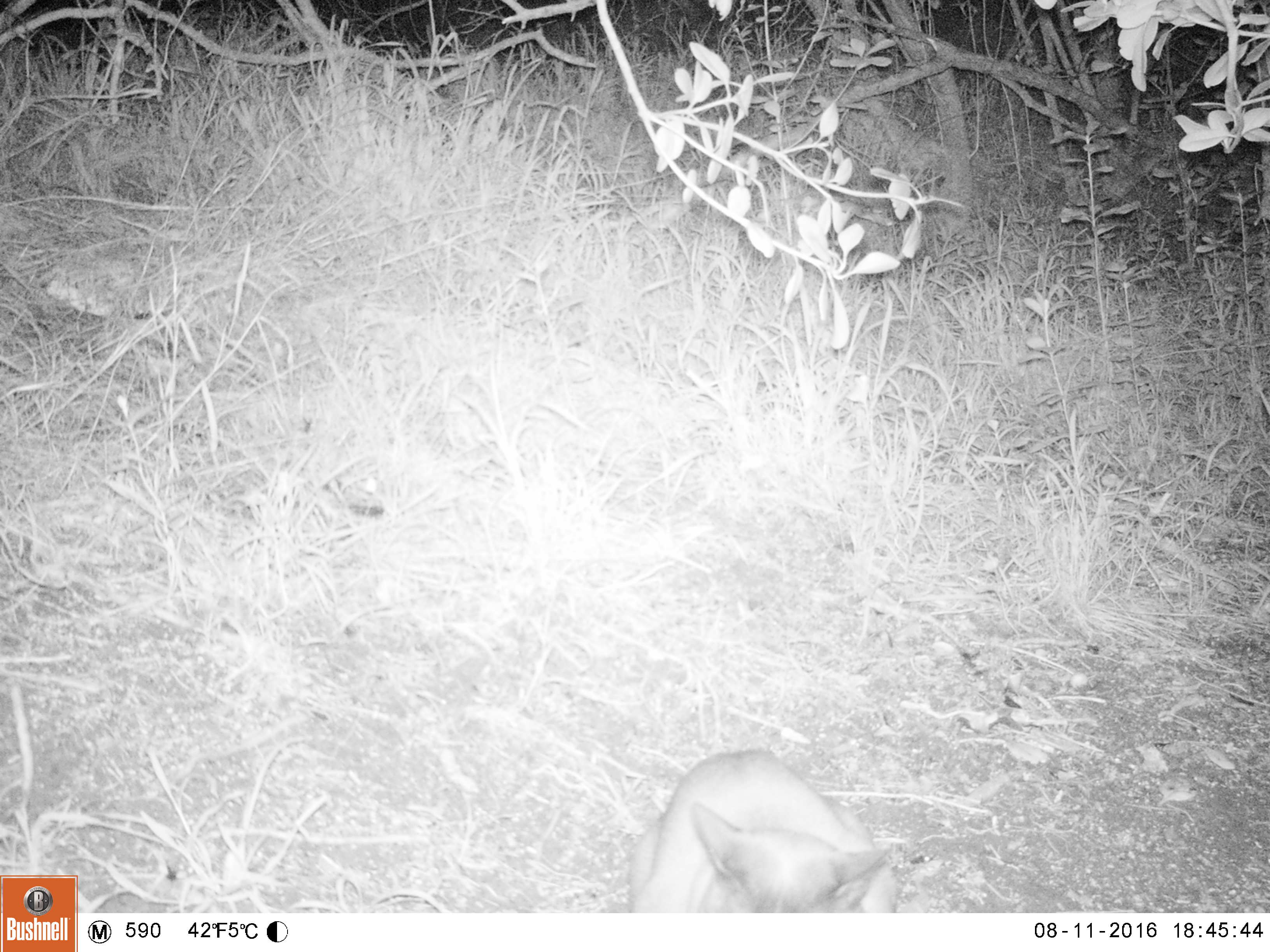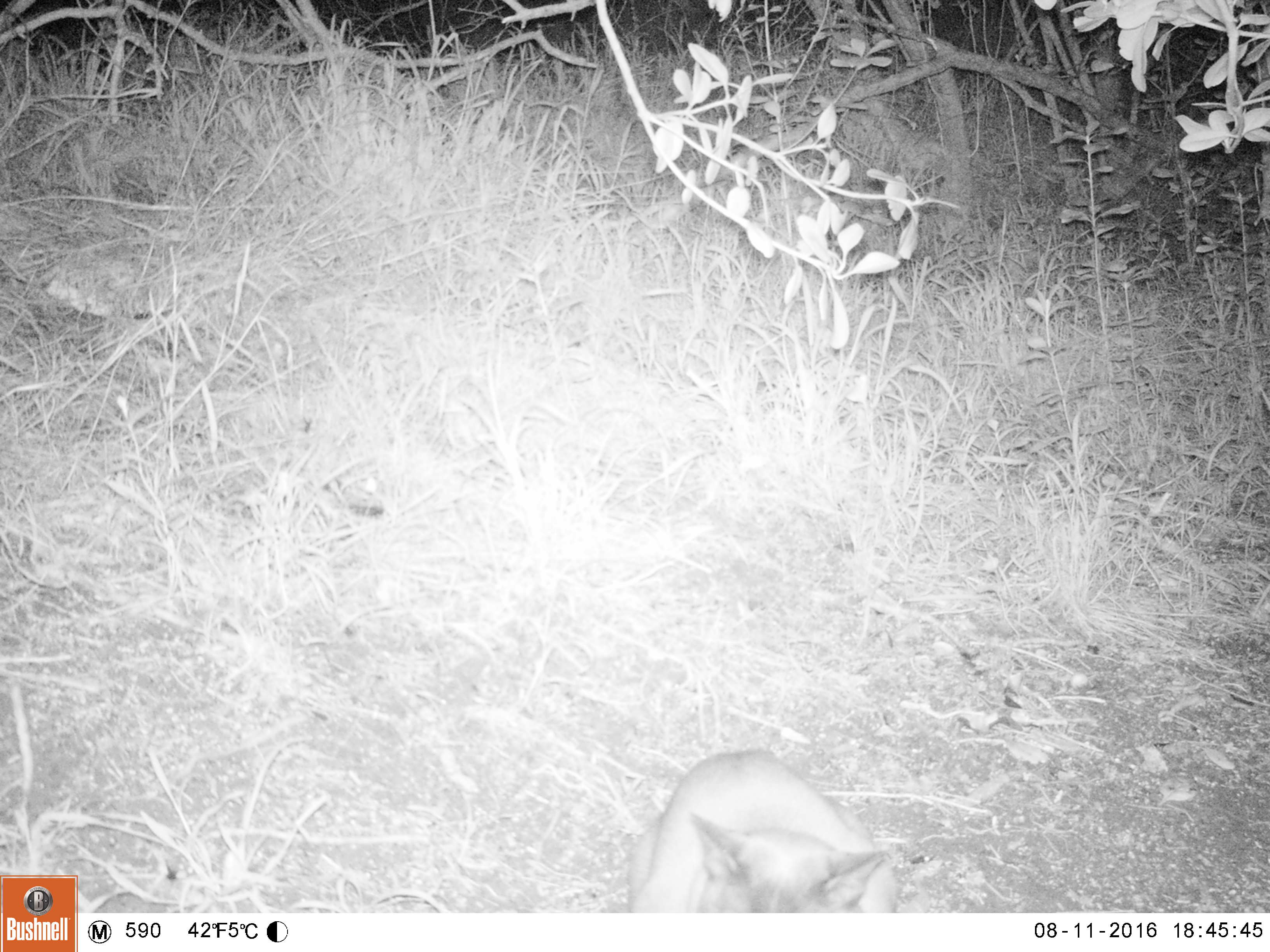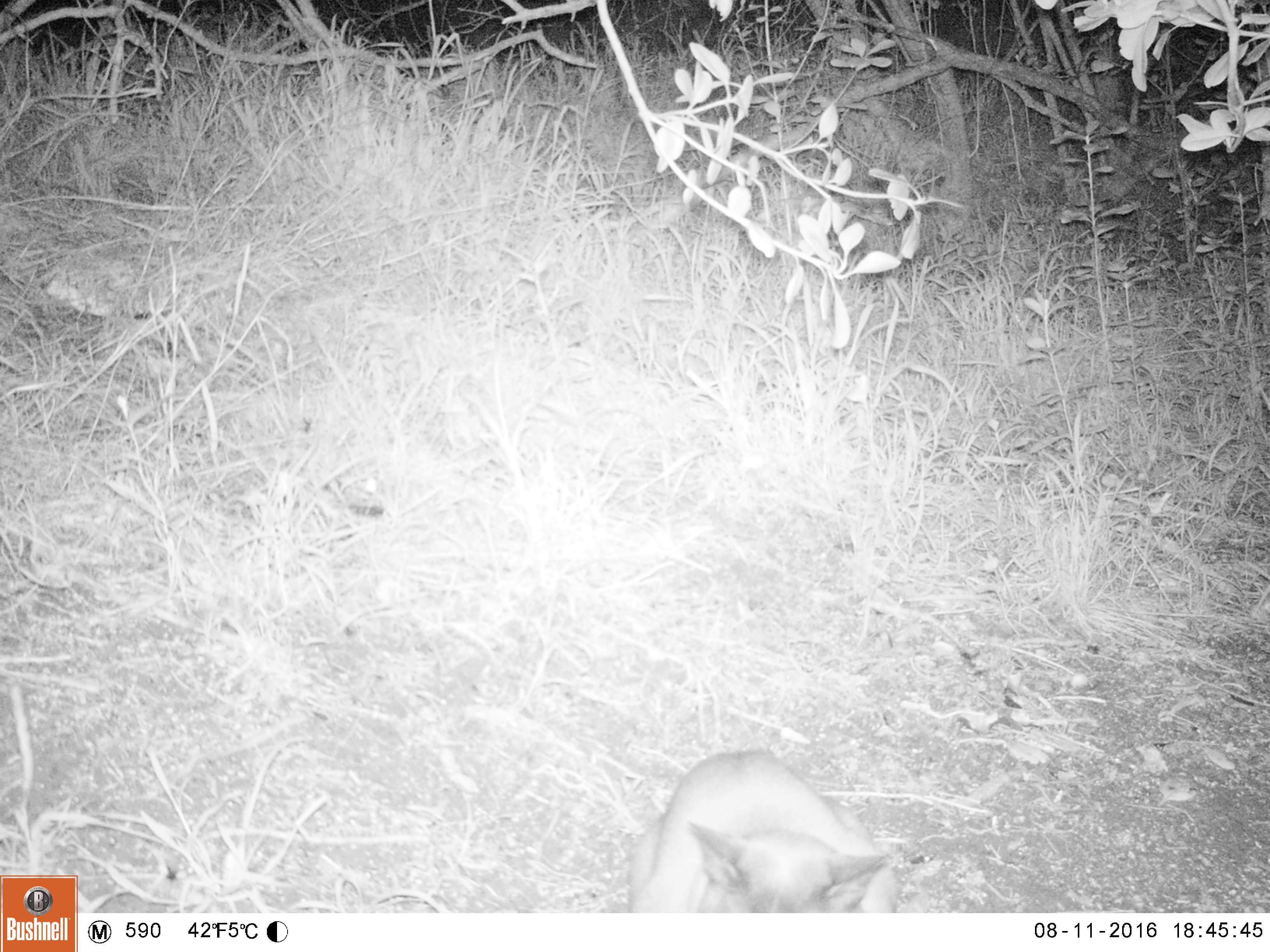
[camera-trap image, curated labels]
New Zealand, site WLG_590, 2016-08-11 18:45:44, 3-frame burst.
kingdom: Animalia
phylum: Chordata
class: Mammalia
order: Carnivora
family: Felidae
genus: Felis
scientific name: Felis catus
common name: domestic cat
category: cat